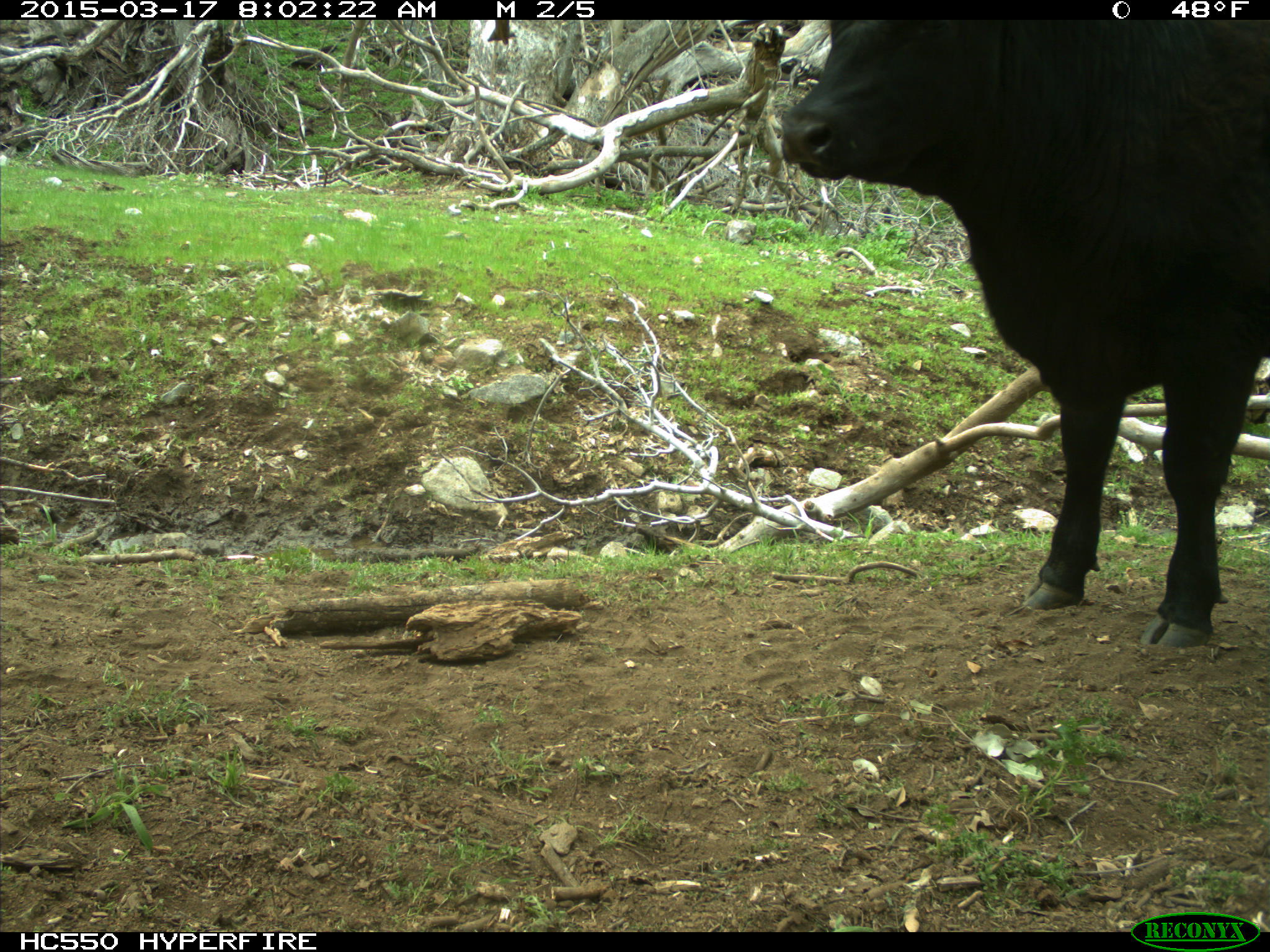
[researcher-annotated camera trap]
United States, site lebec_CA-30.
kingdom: Animalia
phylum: Chordata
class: Mammalia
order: Artiodactyla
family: Bovidae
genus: Bos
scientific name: Bos taurus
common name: domestic cow